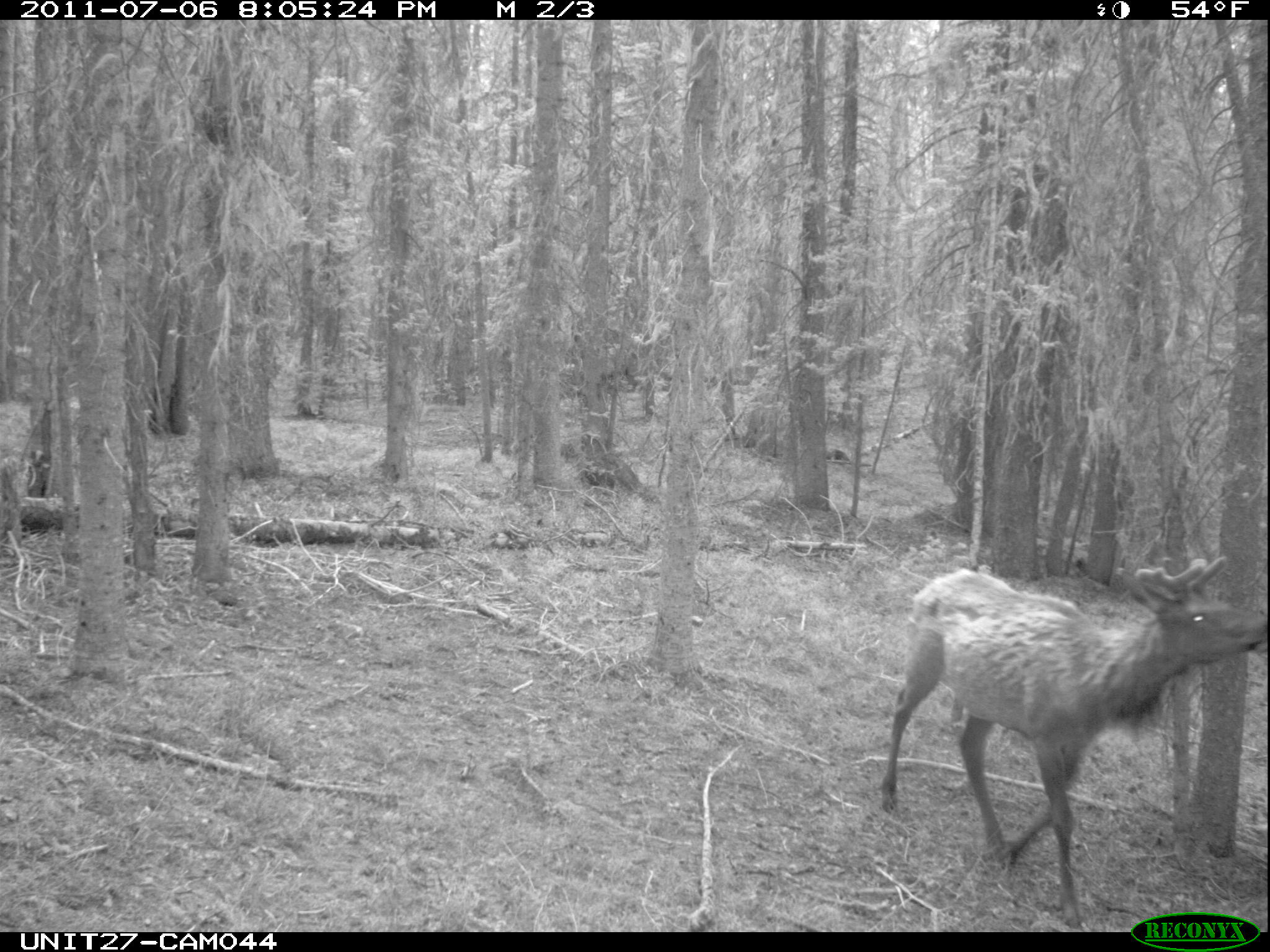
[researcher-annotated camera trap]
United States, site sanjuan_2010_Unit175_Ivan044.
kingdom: Animalia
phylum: Chordata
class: Mammalia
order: Artiodactyla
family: Cervidae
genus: Cervus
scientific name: Cervus elaphus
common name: red deer